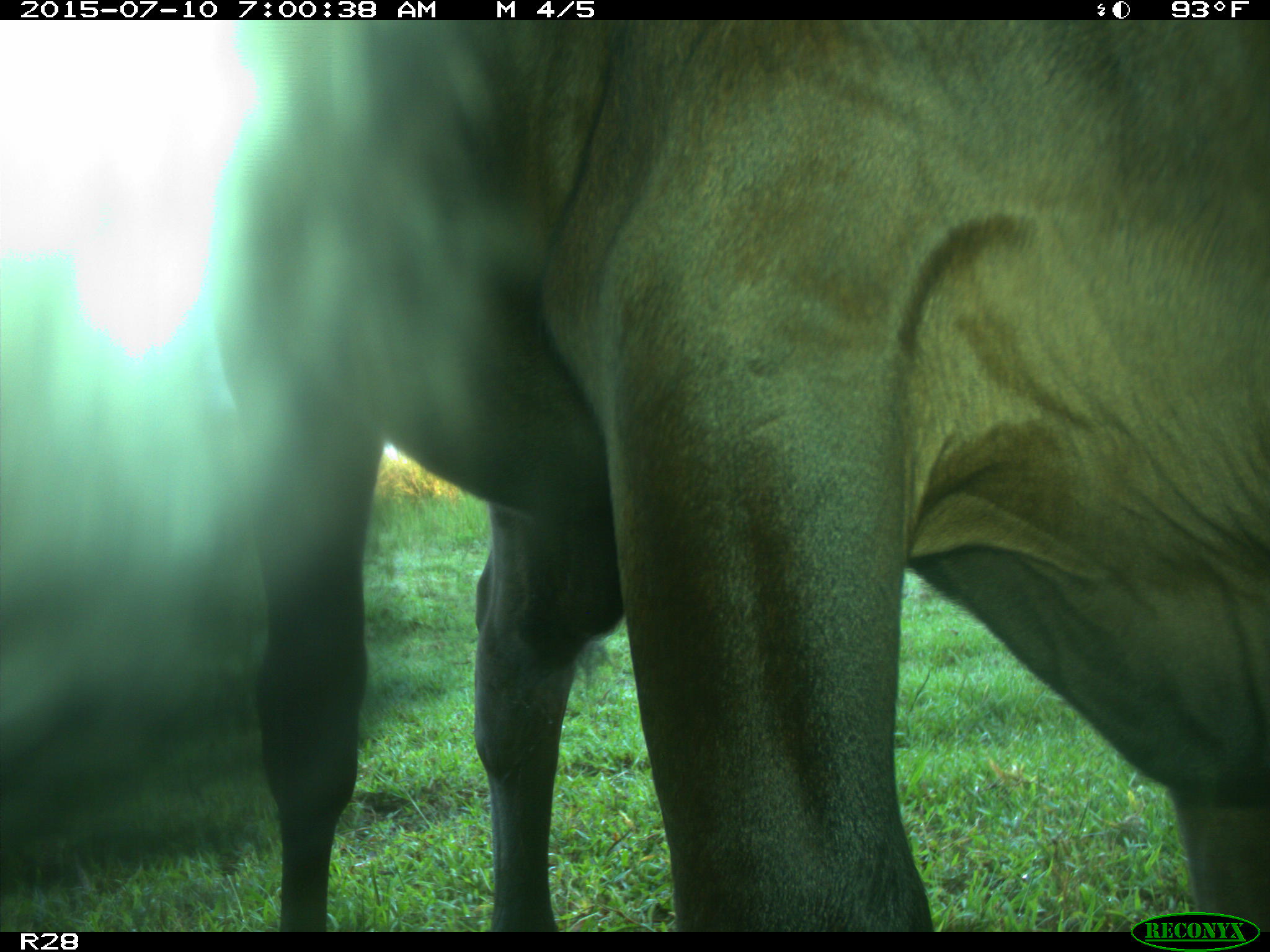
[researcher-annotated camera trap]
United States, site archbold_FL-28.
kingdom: Animalia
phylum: Chordata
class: Mammalia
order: Artiodactyla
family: Bovidae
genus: Bos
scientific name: Bos taurus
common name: domestic cow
Bos taurus (domestic cow).